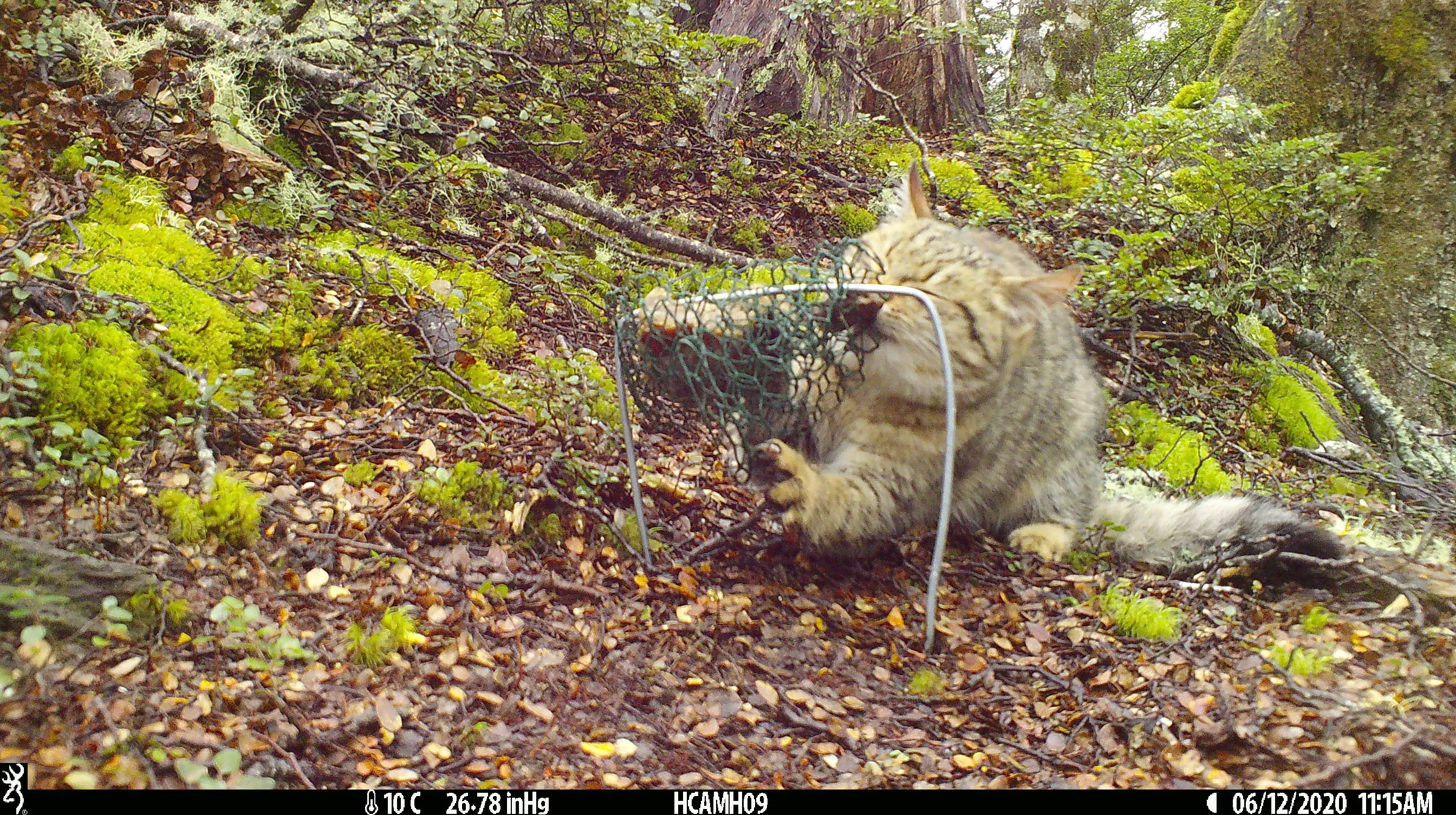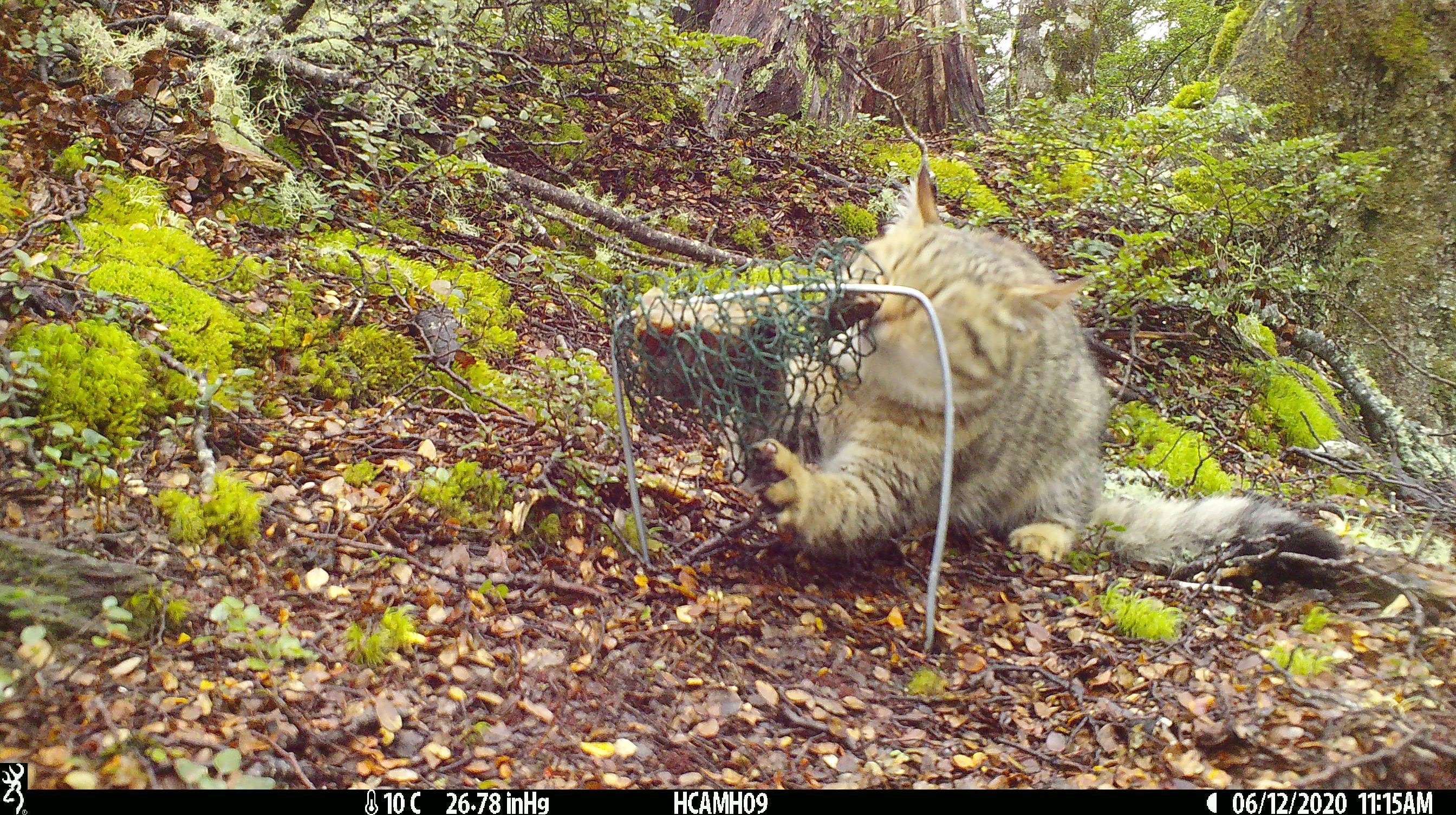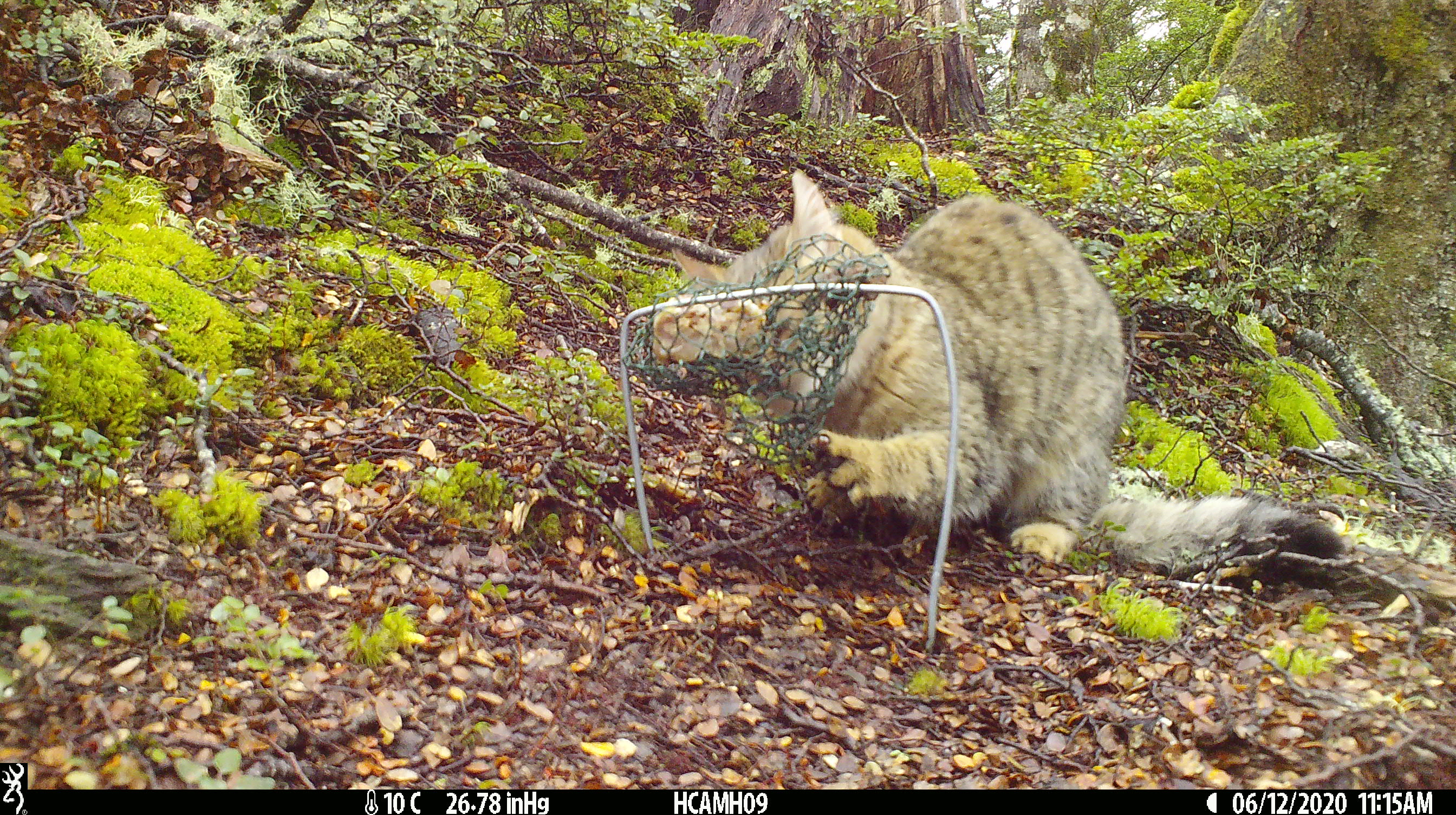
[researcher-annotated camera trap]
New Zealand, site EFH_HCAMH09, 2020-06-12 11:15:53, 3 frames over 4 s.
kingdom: Animalia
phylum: Chordata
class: Mammalia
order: Carnivora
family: Felidae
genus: Felis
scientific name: Felis catus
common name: domestic cat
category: cat